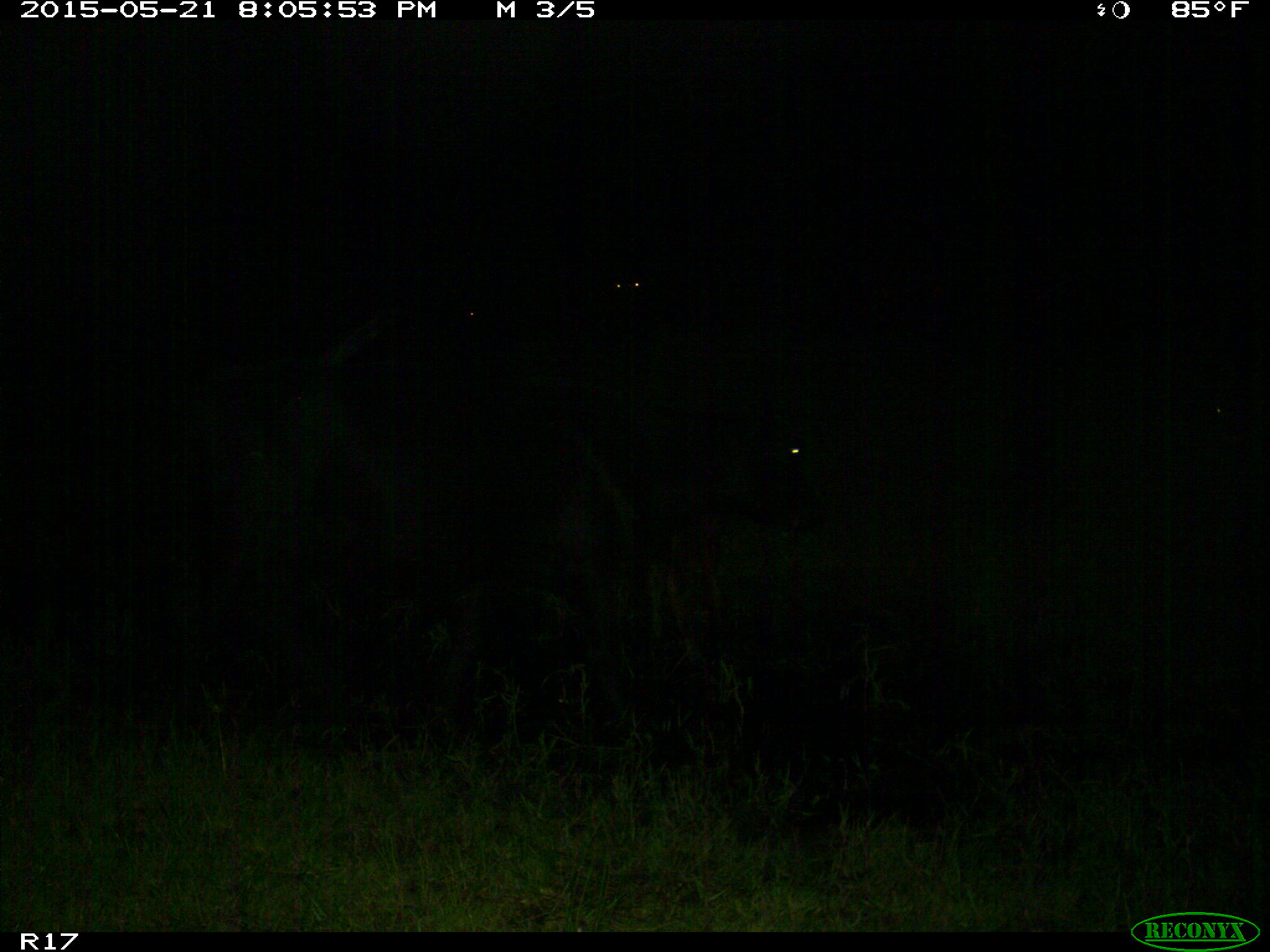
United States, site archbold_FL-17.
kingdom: Animalia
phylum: Chordata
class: Mammalia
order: Artiodactyla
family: Bovidae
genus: Bos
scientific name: Bos taurus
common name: domestic cow